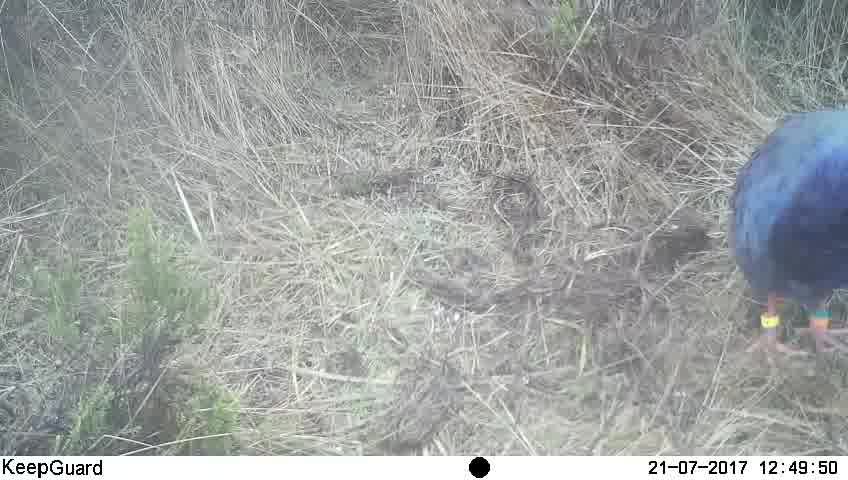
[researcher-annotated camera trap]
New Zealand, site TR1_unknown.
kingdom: Animalia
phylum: Chordata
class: Aves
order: Gruiformes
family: Rallidae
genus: Porphyrio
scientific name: Porphyrio mantelli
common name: takahe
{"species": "takahe (Porphyrio mantelli)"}